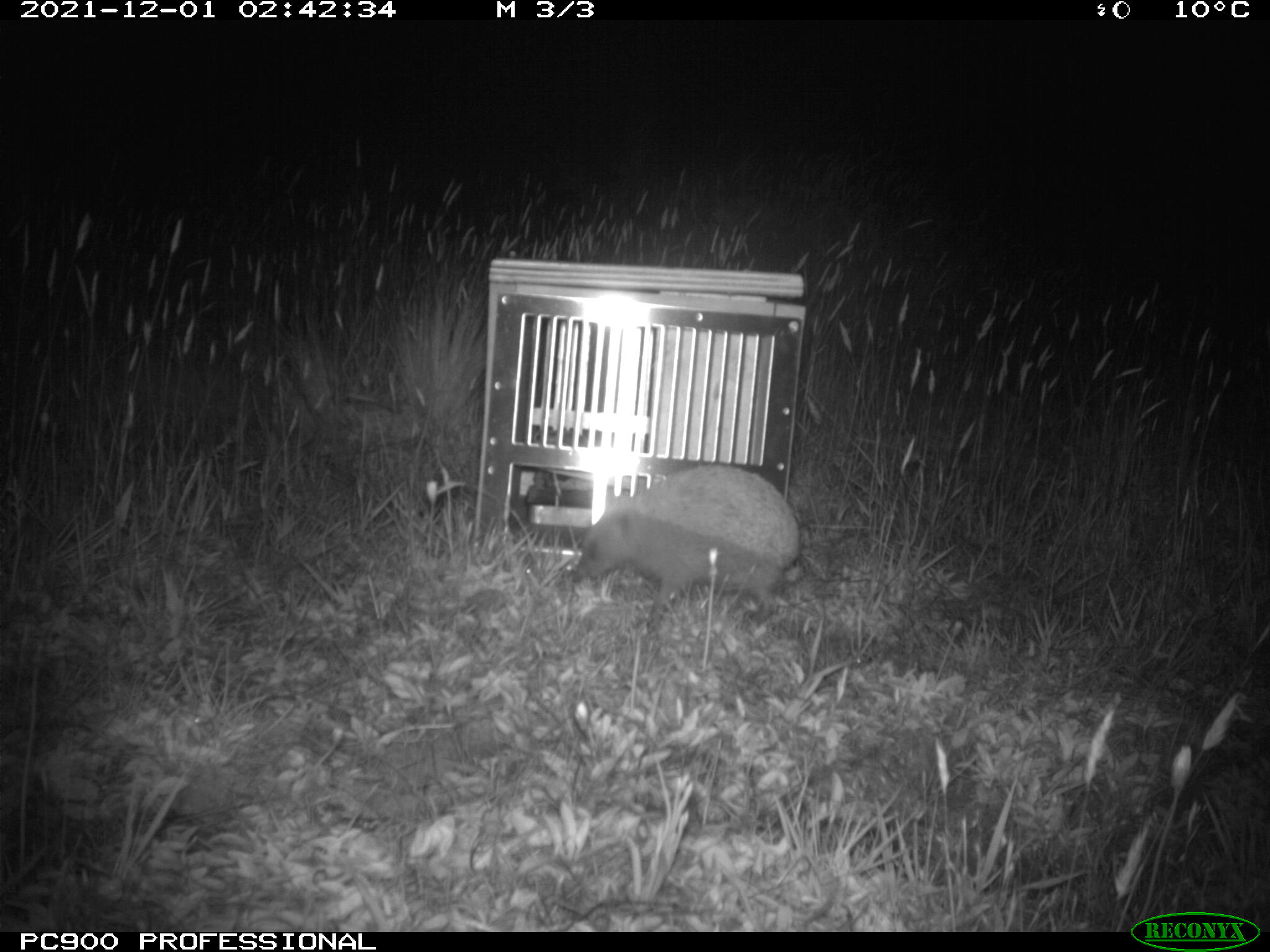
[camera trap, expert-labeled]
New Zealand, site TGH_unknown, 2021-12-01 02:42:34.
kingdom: Animalia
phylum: Chordata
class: Mammalia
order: Eulipotyphla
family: Erinaceidae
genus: Erinaceus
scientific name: Erinaceus europaeus europaeus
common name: european hedgehog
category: hedgehog